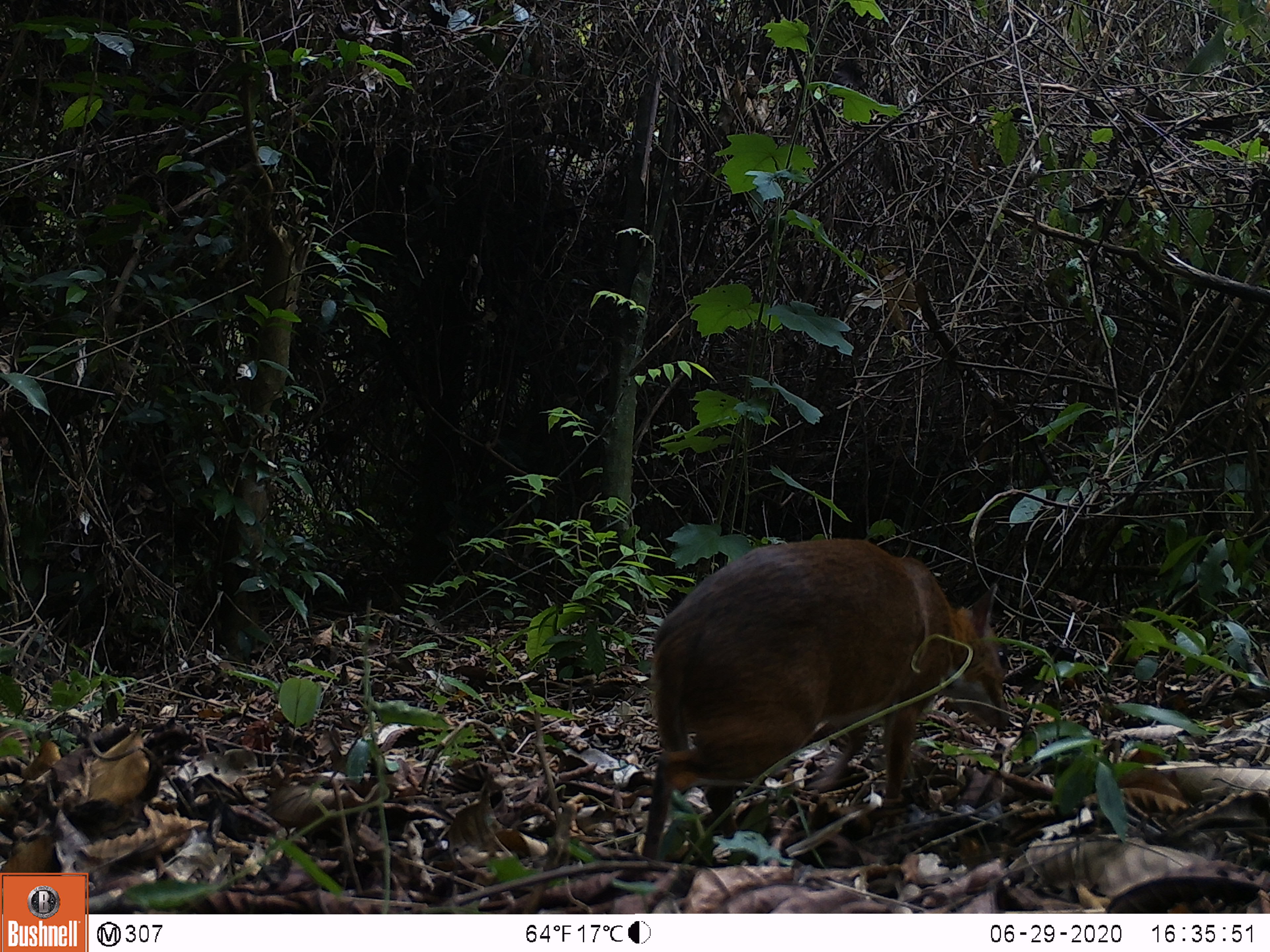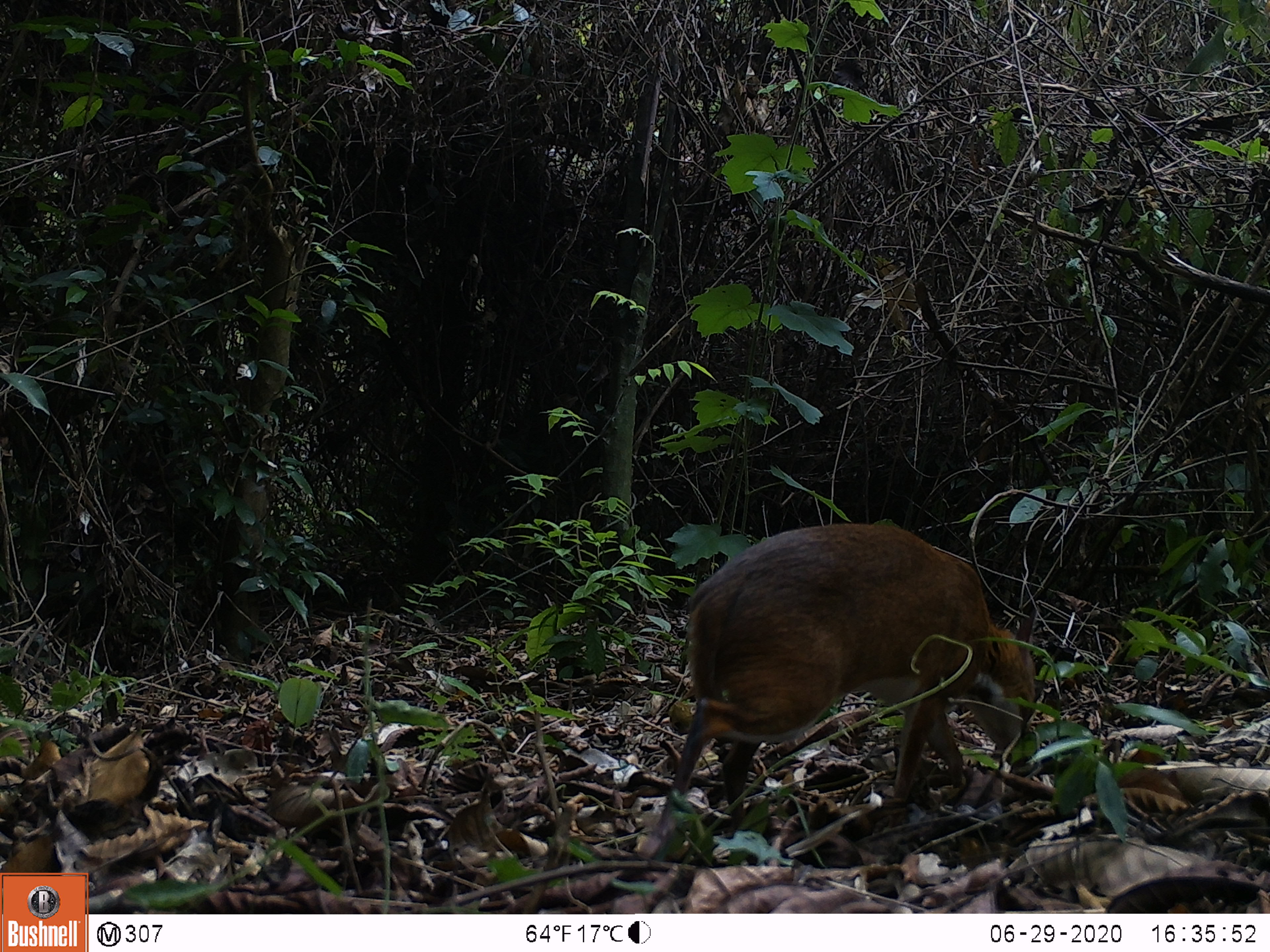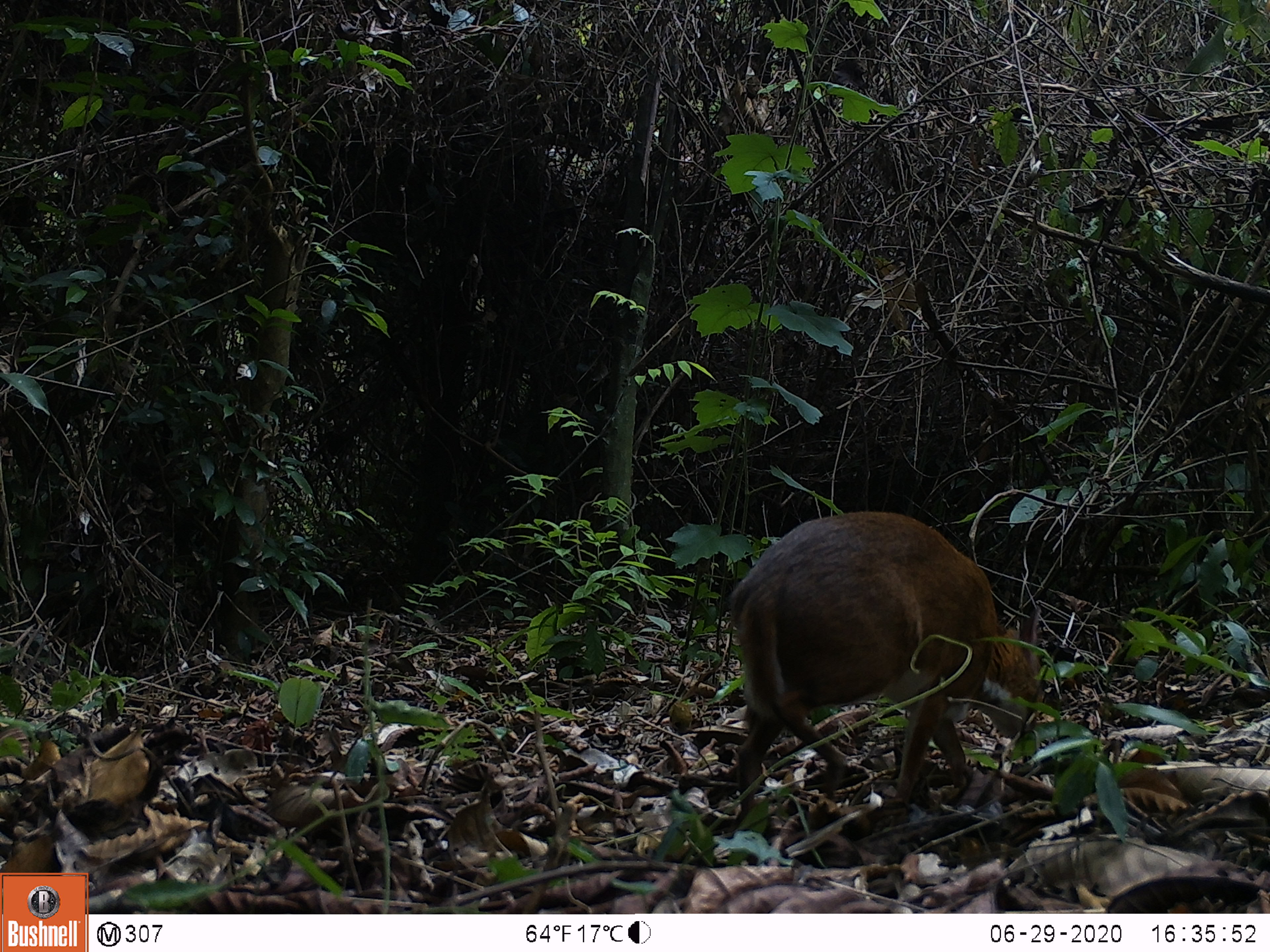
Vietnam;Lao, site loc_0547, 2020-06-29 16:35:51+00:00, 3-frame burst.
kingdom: Animalia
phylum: Chordata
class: Mammalia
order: Artiodactyla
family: Tragulidae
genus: Moschiola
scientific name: Moschiola meminna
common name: chevrotain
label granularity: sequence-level